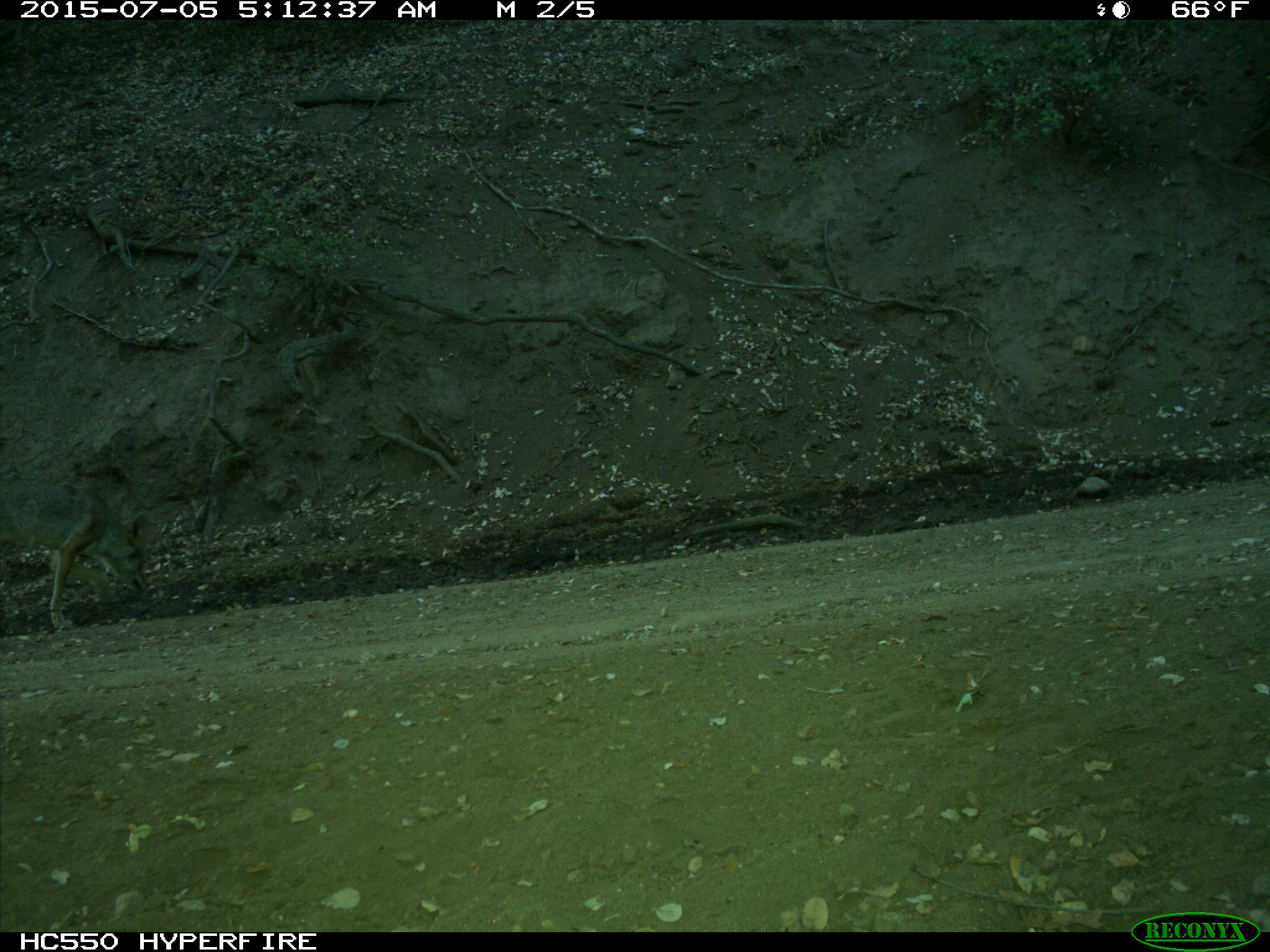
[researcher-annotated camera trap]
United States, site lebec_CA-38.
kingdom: Animalia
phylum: Chordata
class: Mammalia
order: Carnivora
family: Canidae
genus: Canis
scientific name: Canis latrans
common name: coyote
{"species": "Canis latrans (coyote)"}